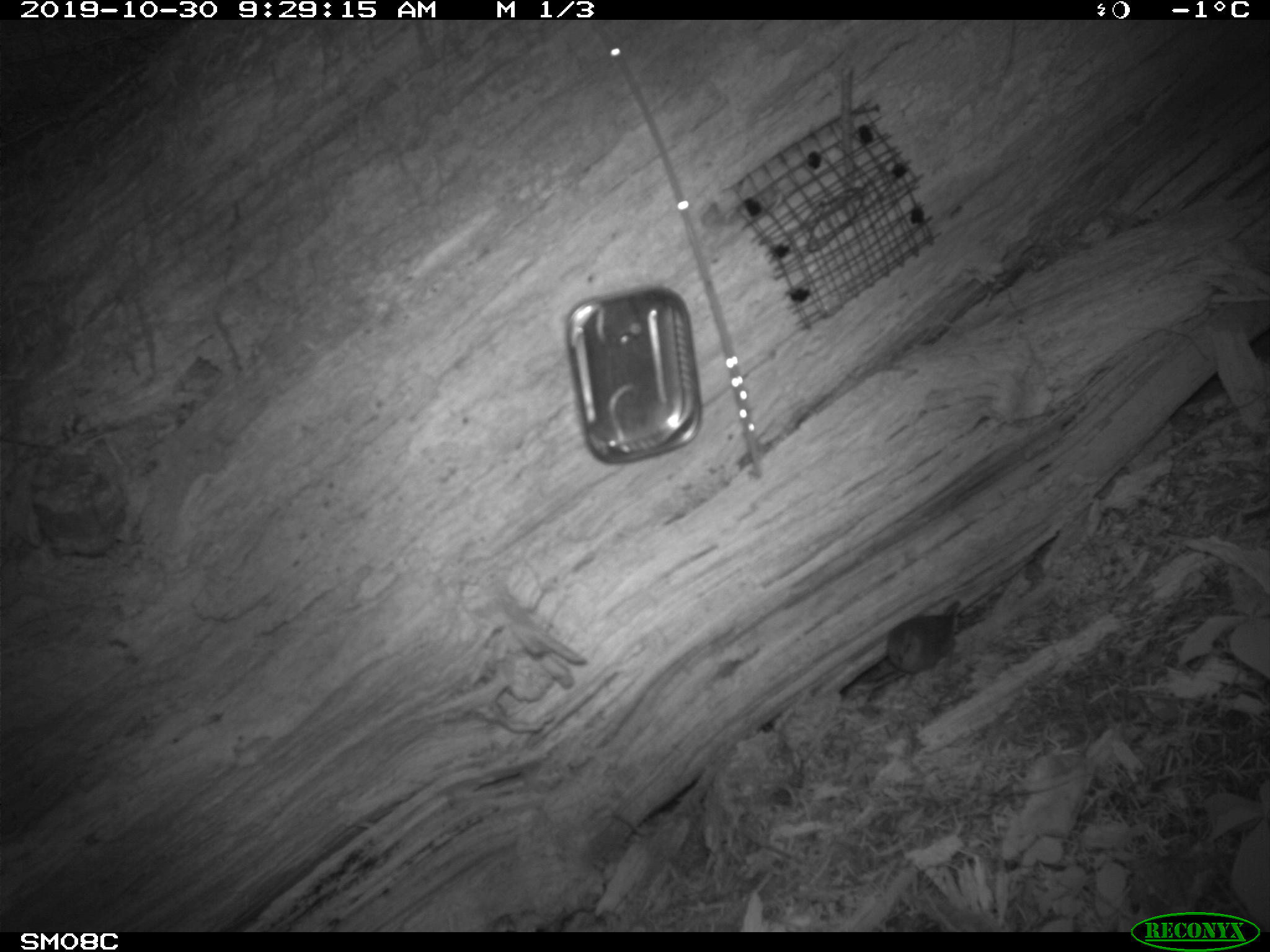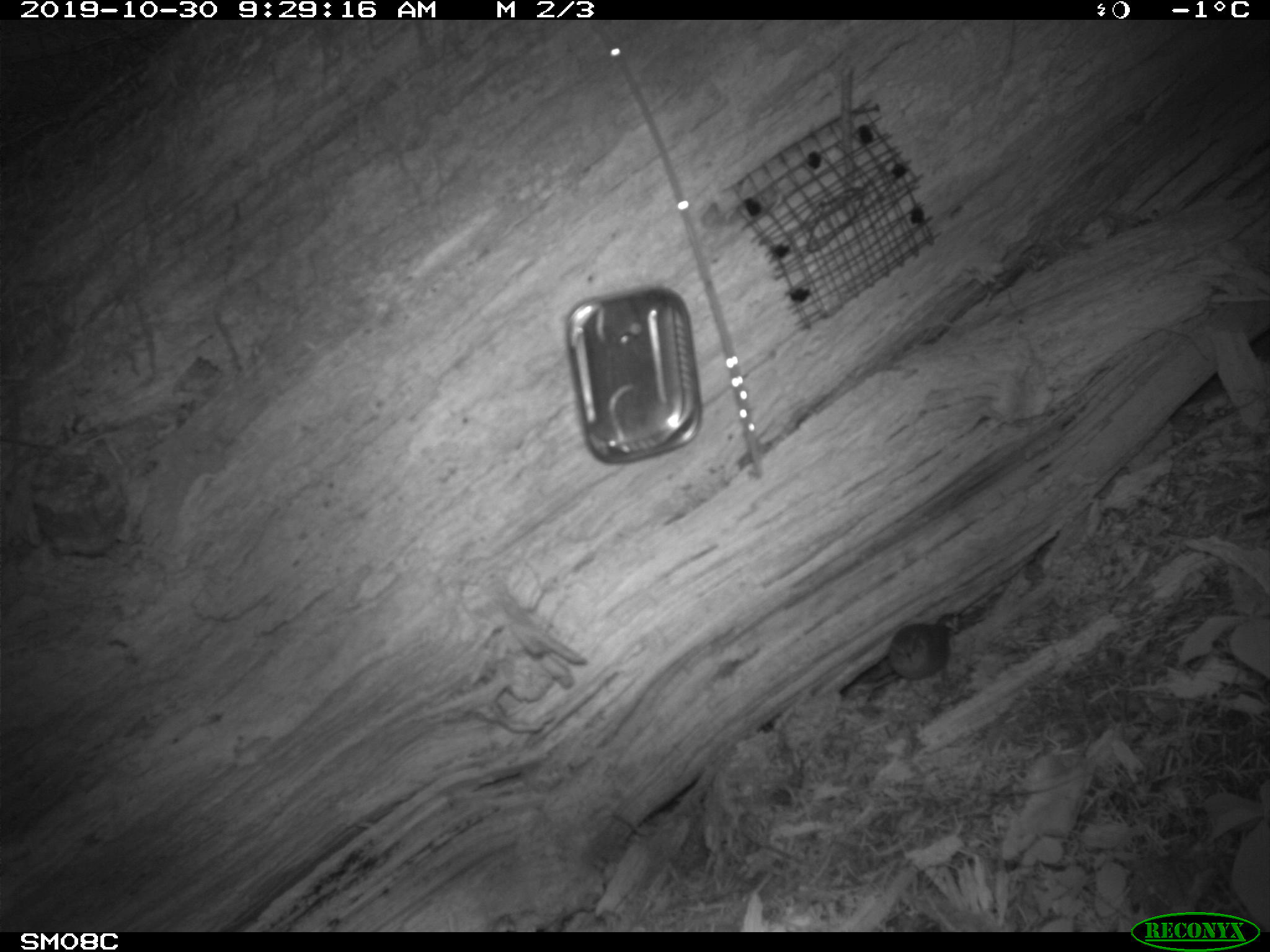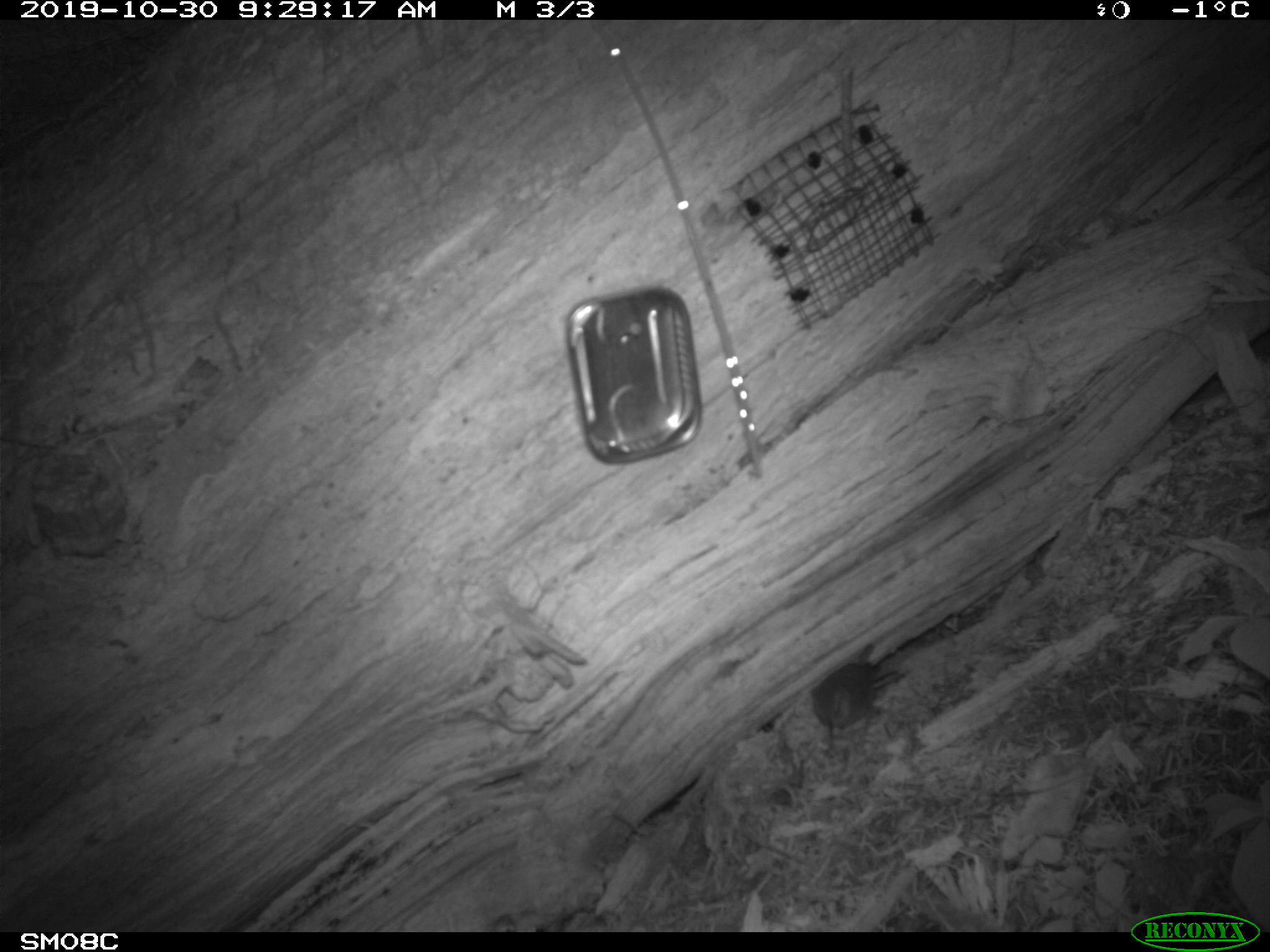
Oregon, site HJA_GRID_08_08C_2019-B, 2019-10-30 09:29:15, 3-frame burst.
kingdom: Animalia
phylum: Chordata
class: Aves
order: Passeriformes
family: Troglodytidae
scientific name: Troglodytidae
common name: wrens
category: troglodytidae family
Troglodytidae family (wrens) (Troglodytidae).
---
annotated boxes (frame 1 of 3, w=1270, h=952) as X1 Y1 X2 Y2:
troglodytidae family: 859 582 975 691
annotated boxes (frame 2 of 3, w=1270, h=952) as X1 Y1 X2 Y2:
troglodytidae family: 860 597 967 697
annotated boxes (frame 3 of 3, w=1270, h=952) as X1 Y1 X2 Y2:
troglodytidae family: 793 633 897 754